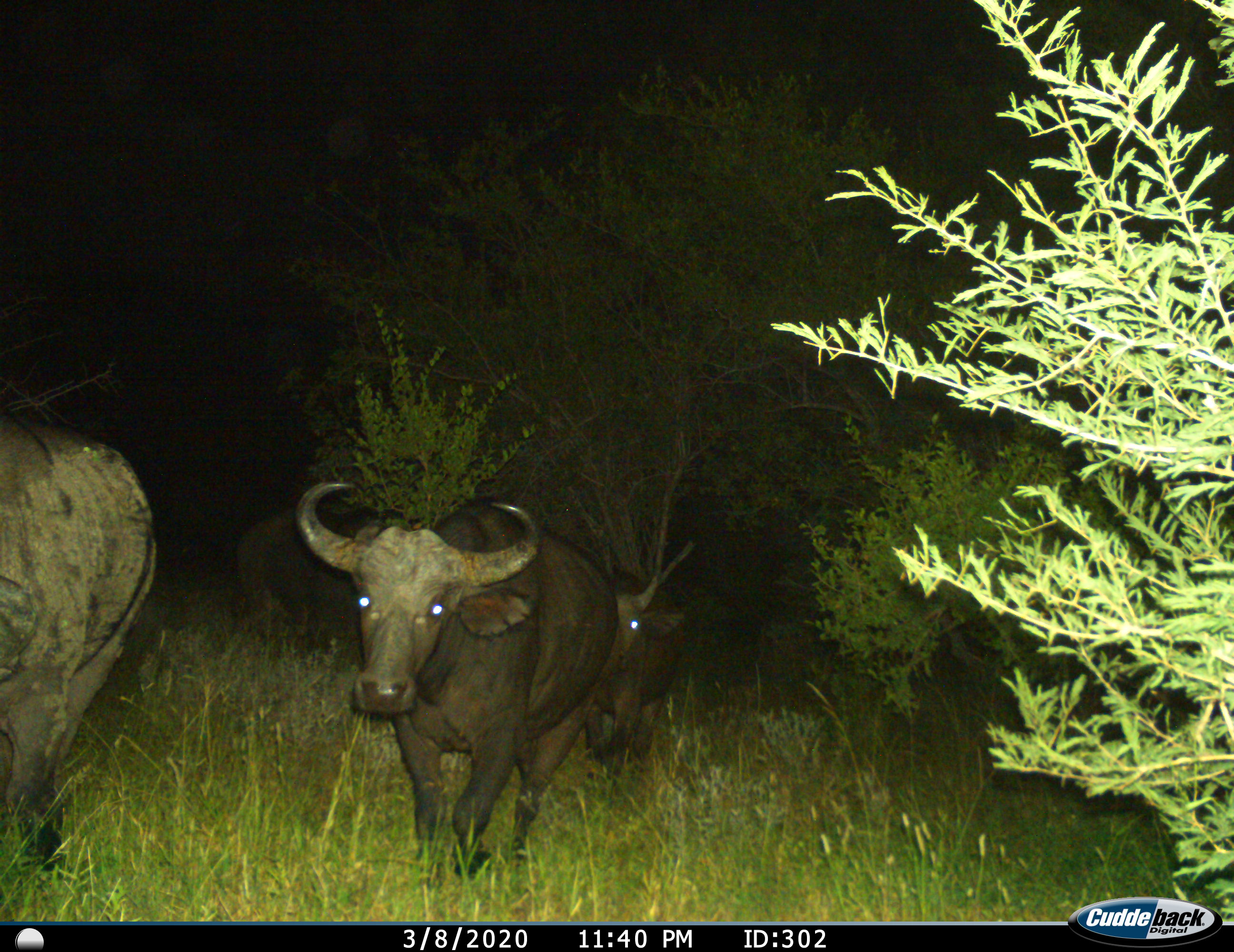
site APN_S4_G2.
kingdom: Animalia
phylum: Chordata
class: Mammalia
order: Artiodactyla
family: Bovidae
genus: Syncerus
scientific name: Syncerus caffer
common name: african buffalo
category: buffalo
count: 4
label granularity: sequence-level